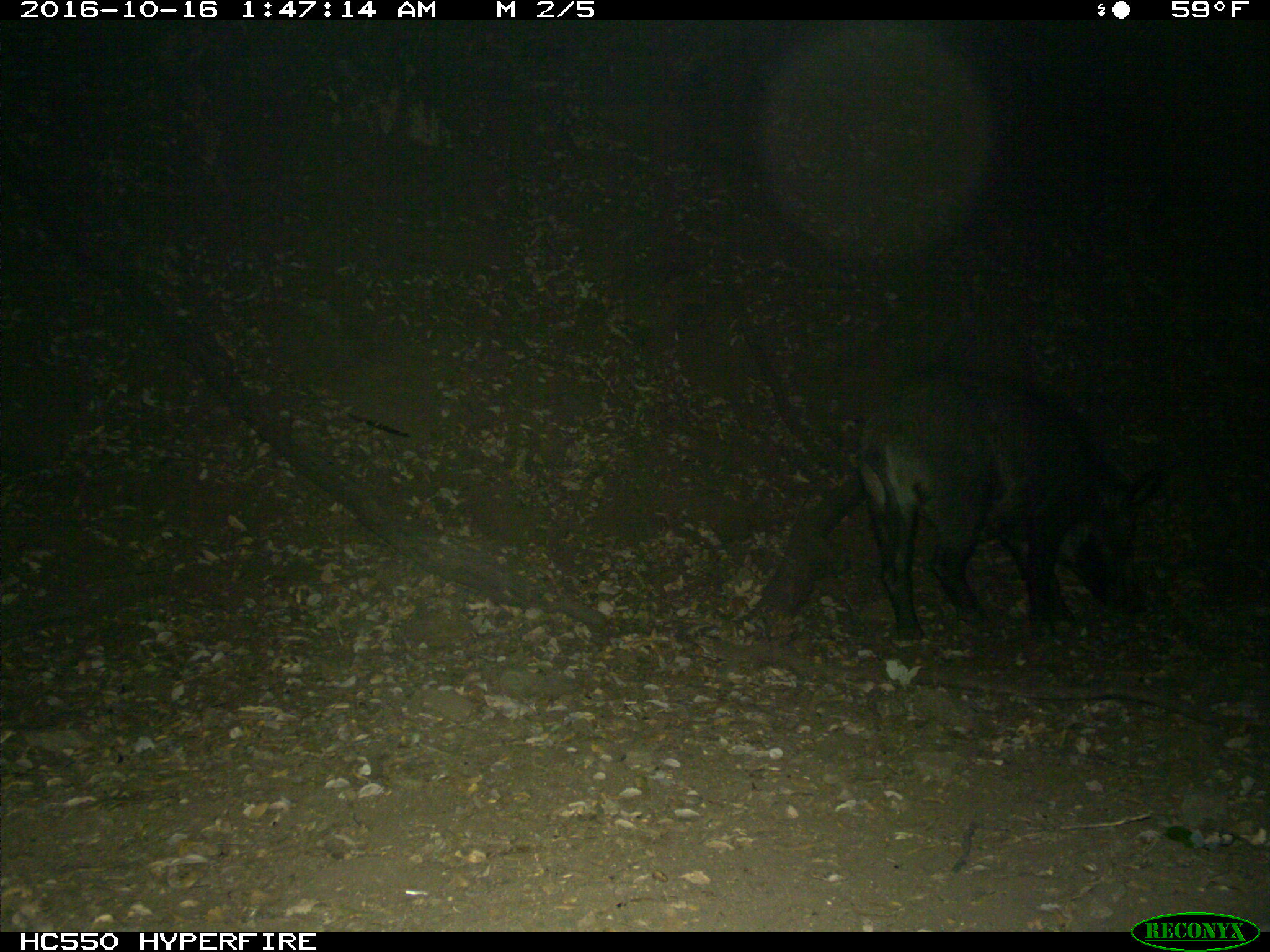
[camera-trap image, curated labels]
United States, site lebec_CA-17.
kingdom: Animalia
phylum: Chordata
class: Mammalia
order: Artiodactyla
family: Suidae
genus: Sus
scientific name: Sus scrofa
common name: wild boar